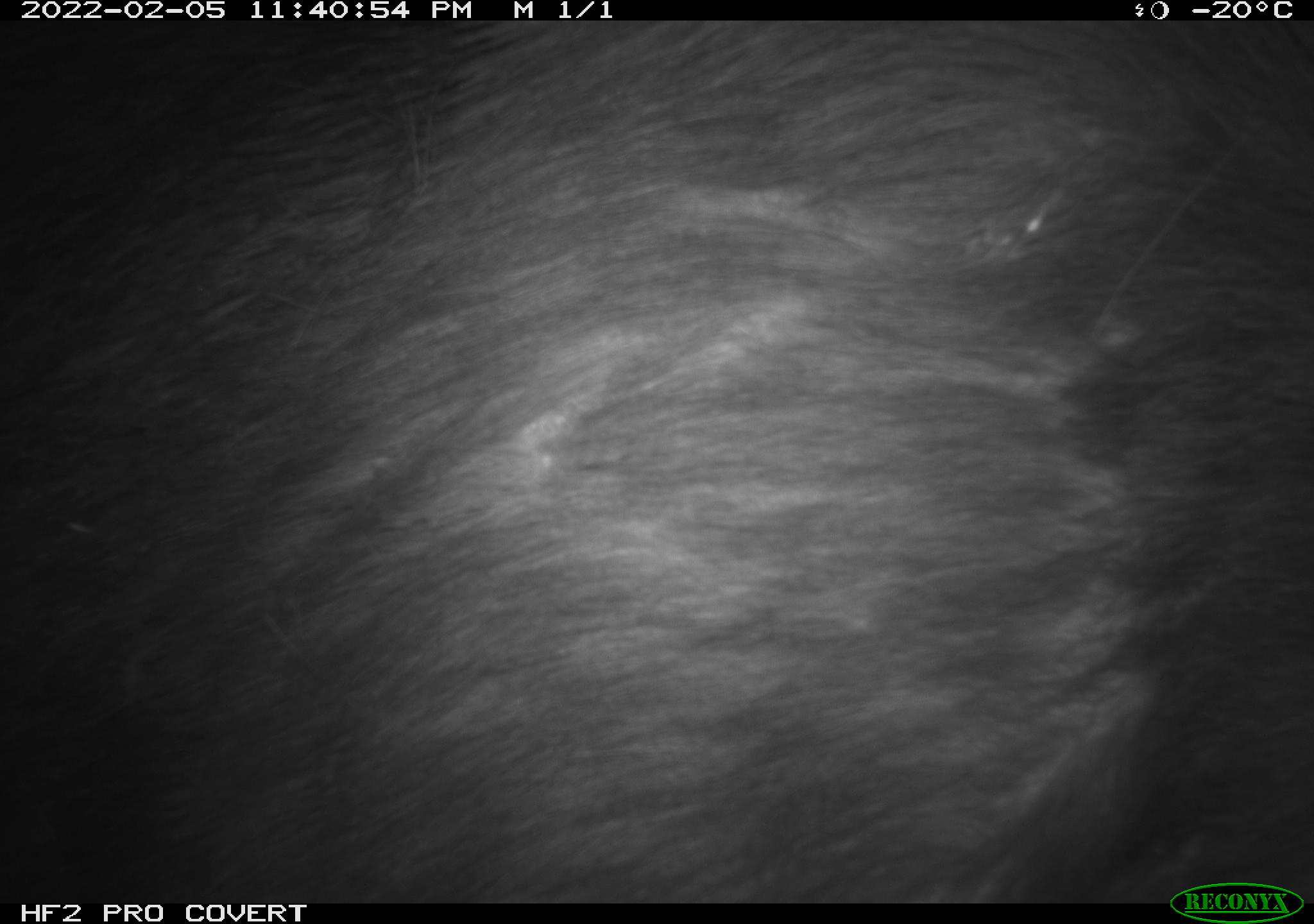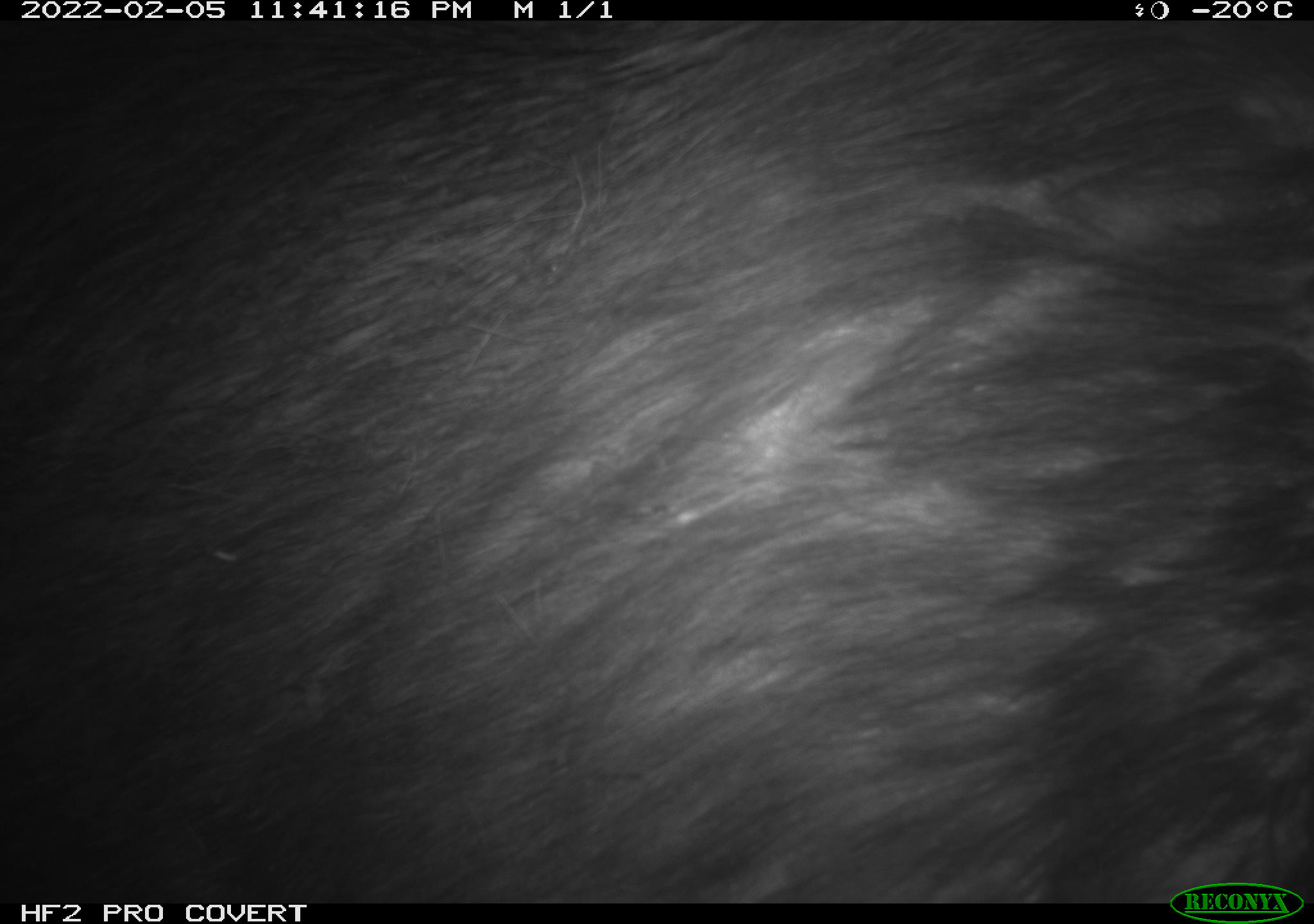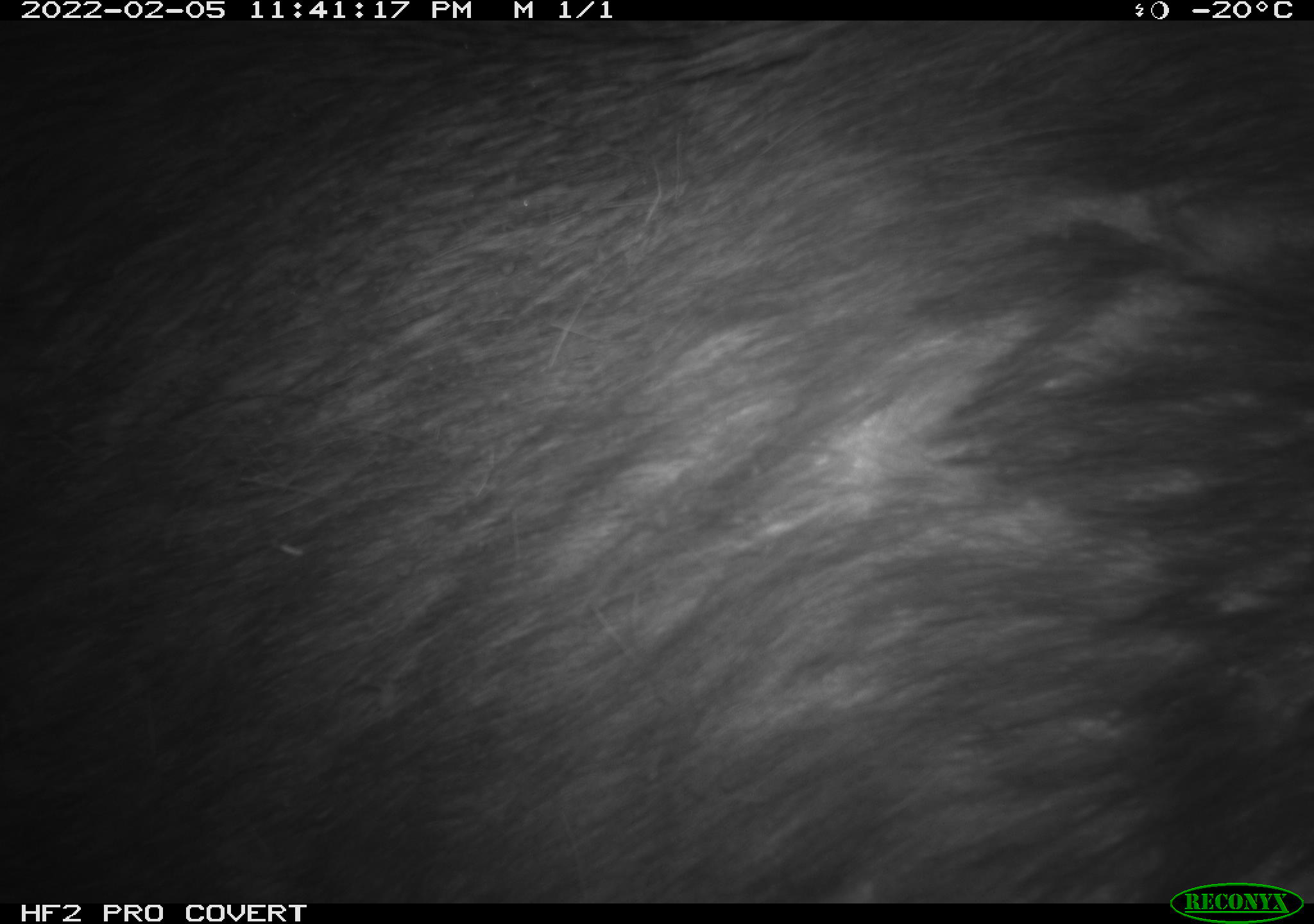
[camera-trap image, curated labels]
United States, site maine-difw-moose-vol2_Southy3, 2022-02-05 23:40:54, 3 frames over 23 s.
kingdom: Animalia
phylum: Chordata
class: Mammalia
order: Artiodactyla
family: Cervidae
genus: Alces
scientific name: Alces alces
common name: moose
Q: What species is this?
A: Moose (Alces alces).